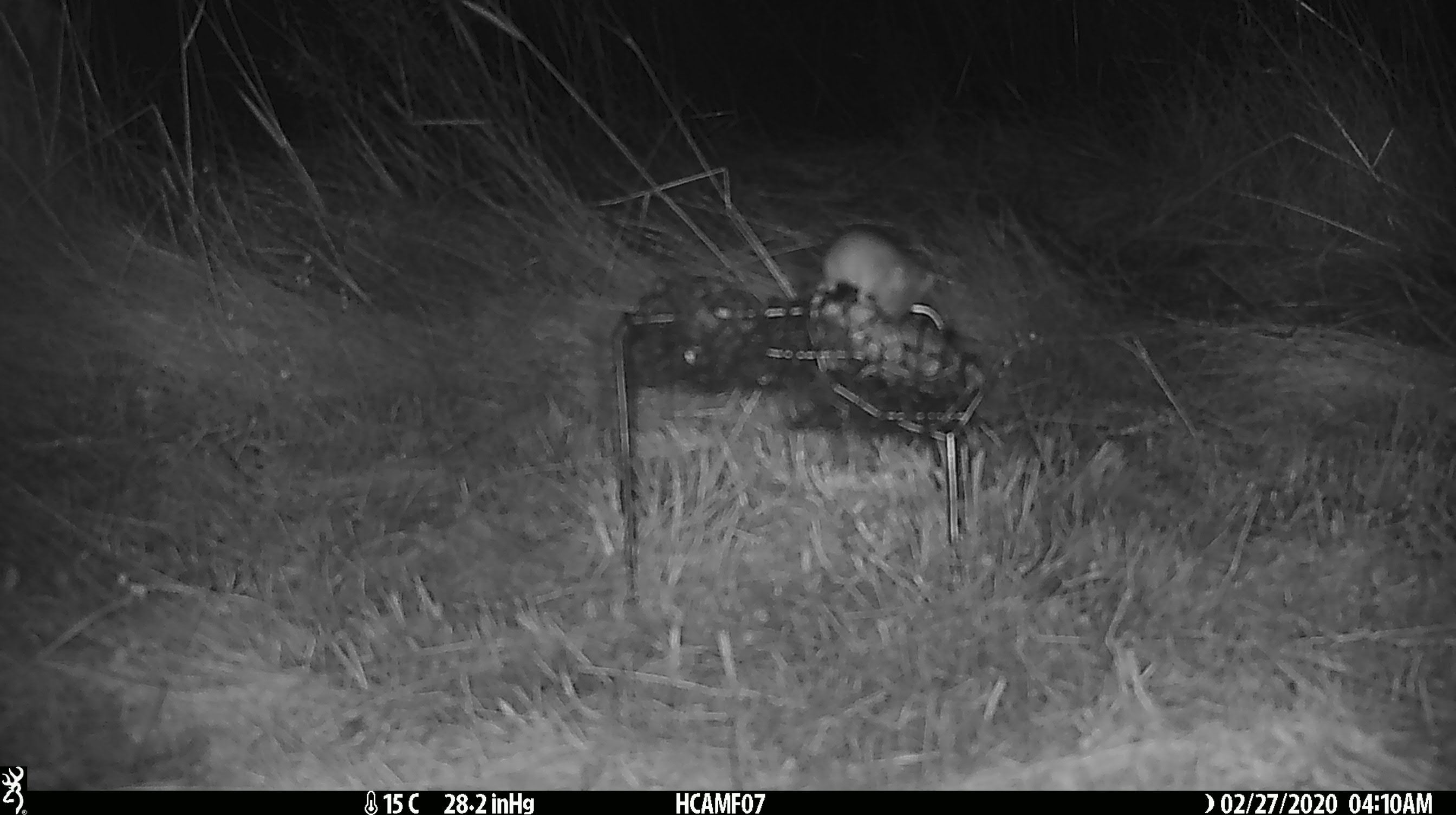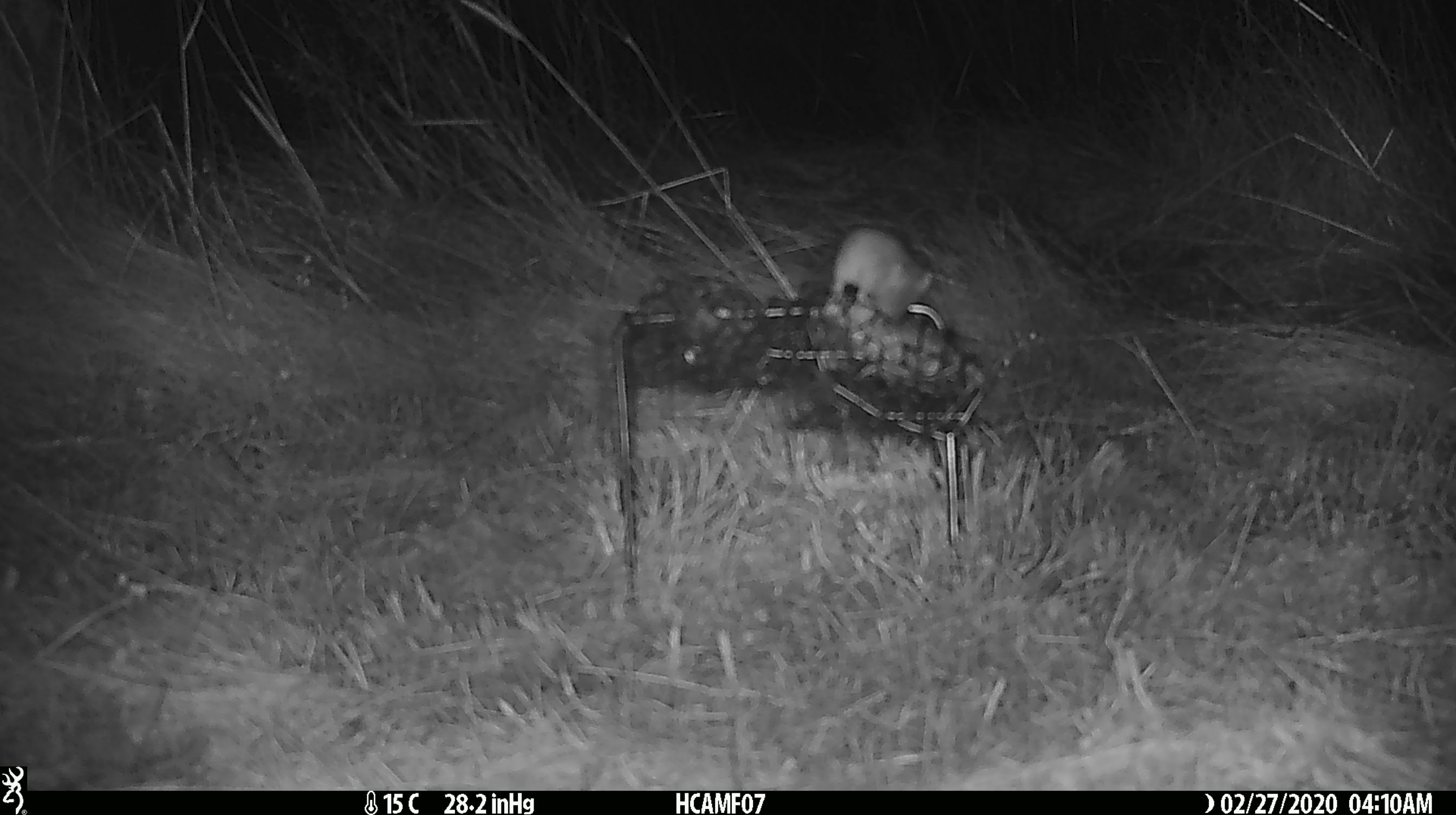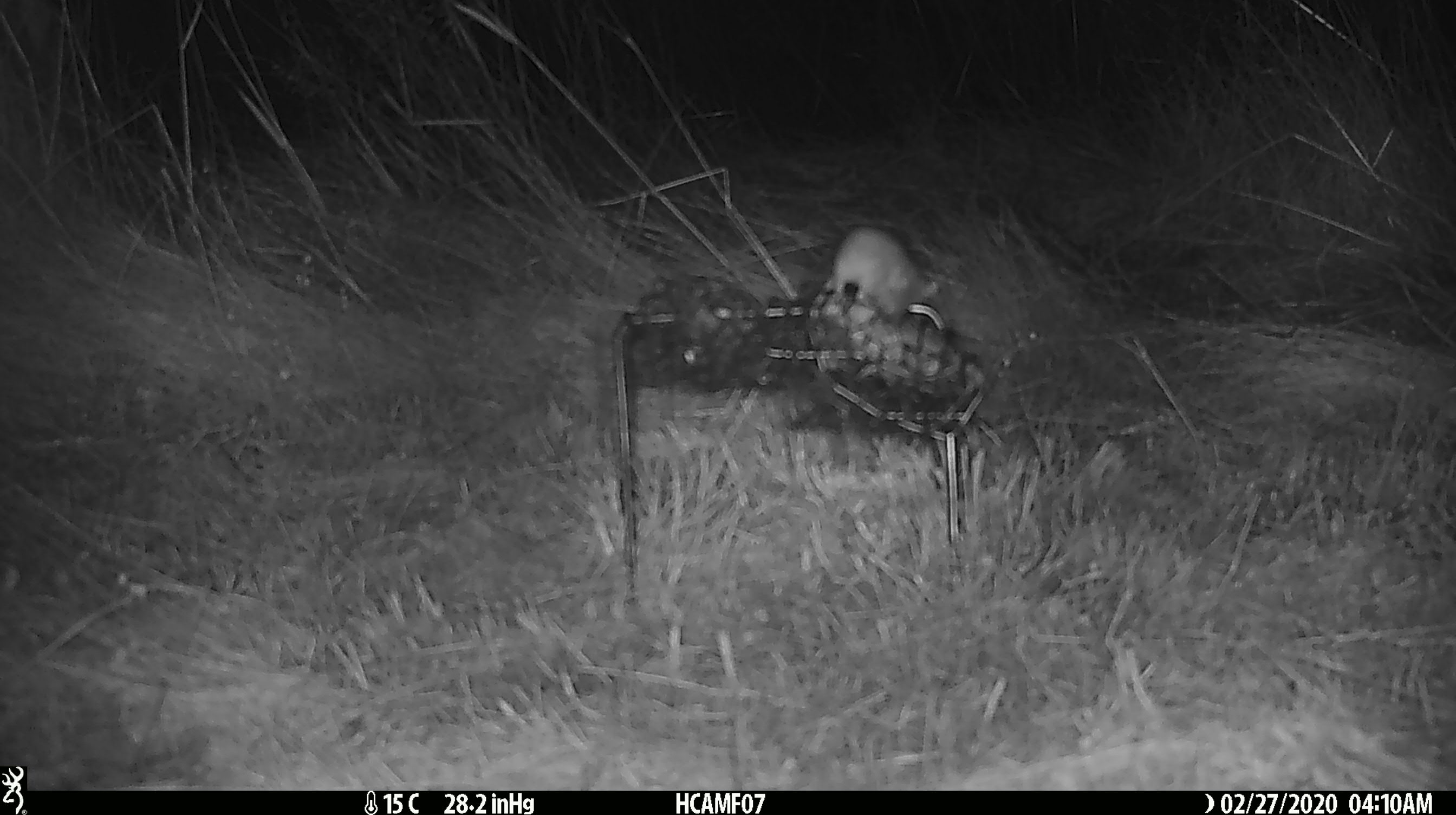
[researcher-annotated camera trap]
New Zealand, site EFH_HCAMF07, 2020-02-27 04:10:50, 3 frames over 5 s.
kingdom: Animalia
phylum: Chordata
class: Mammalia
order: Rodentia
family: Muridae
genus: Mus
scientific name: Mus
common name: mouse